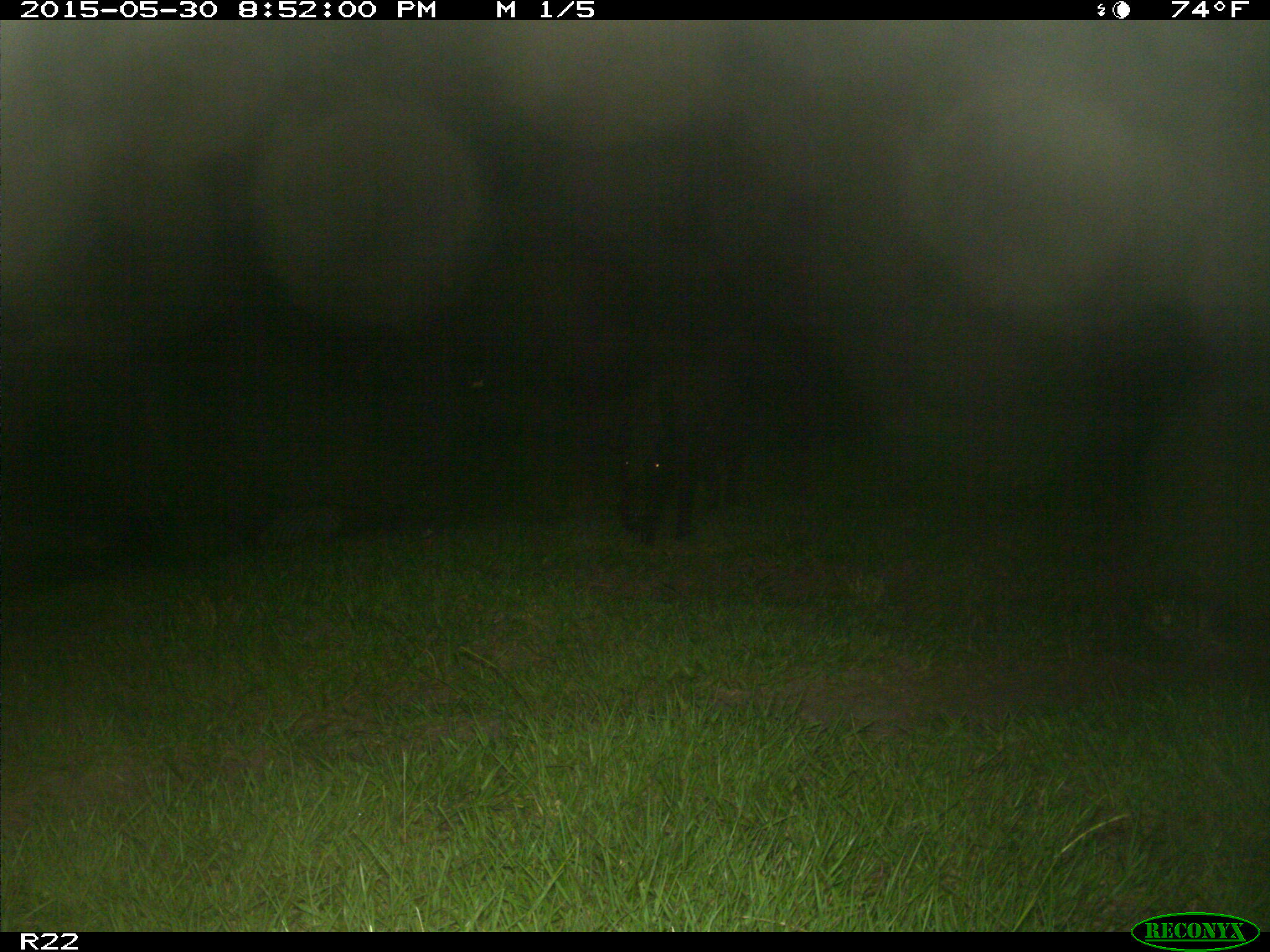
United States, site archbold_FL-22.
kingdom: Animalia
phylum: Chordata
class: Mammalia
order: Artiodactyla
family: Bovidae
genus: Bos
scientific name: Bos taurus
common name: domestic cow